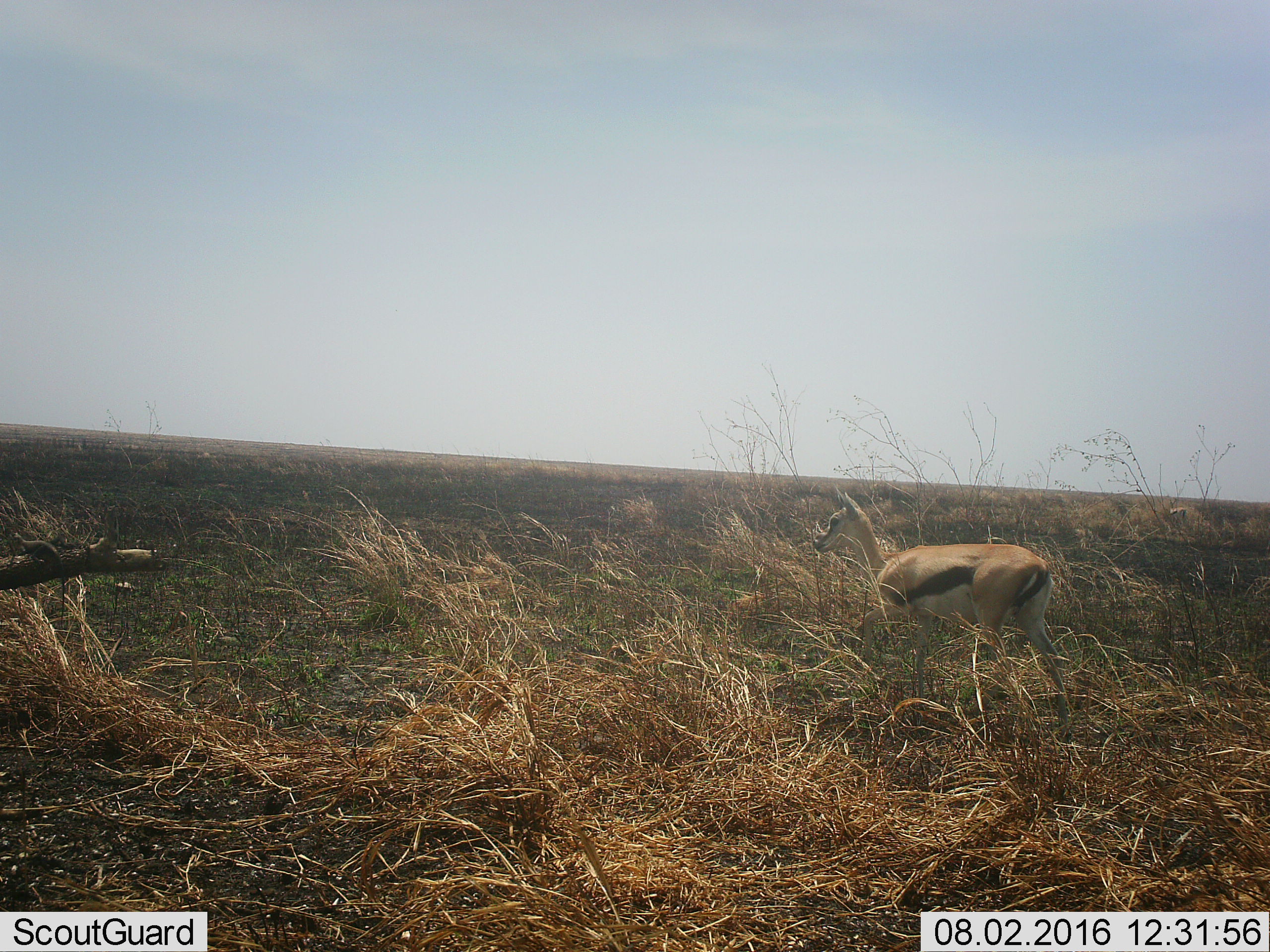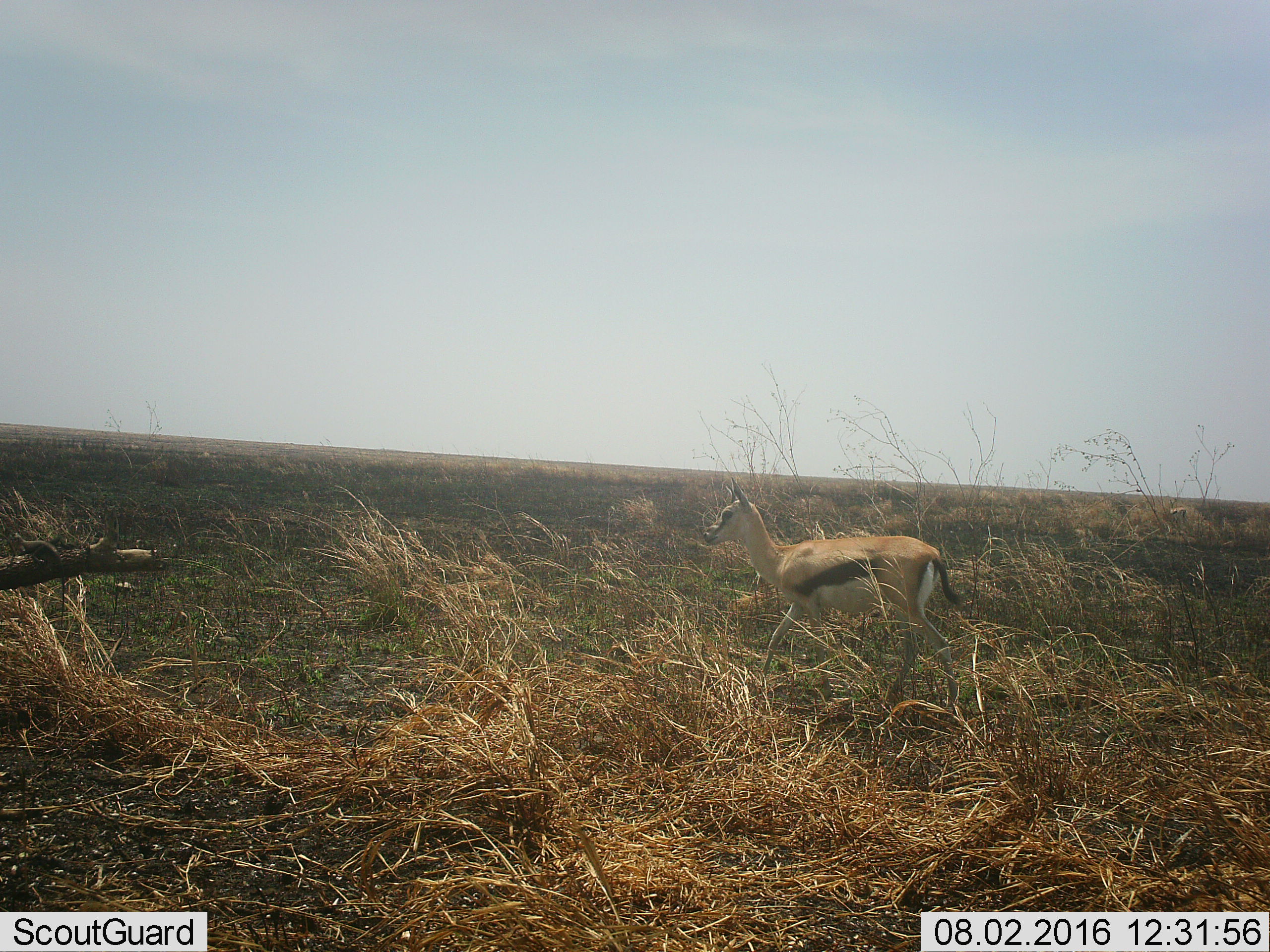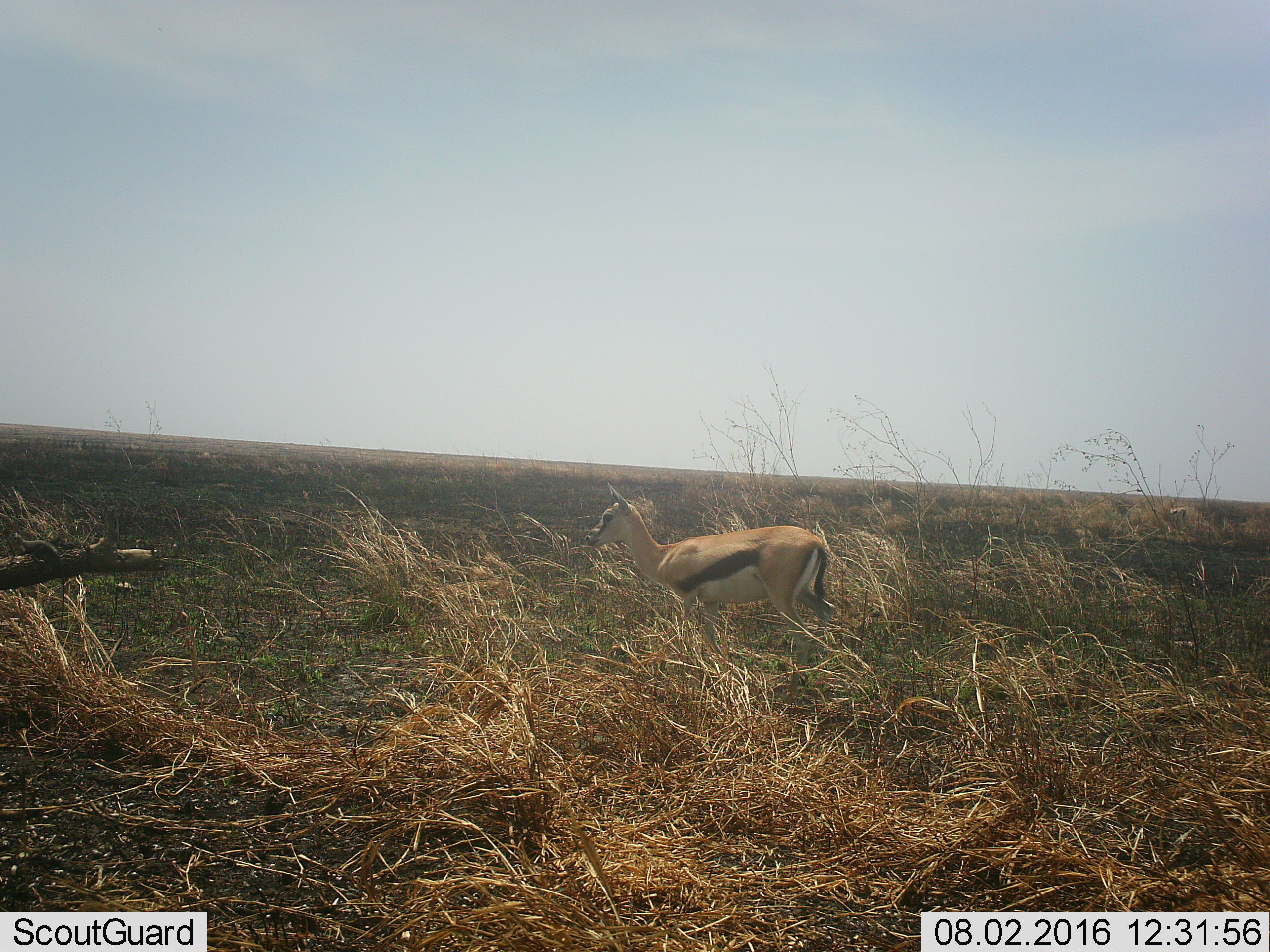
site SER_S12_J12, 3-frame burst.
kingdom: Animalia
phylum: Chordata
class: Mammalia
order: Artiodactyla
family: Bovidae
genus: Eudorcas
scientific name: Eudorcas thomsonii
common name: thomson's gazelle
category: gazellethomsons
Gazellethomsons (thomson's gazelle) (Eudorcas thomsonii), count 1. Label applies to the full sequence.